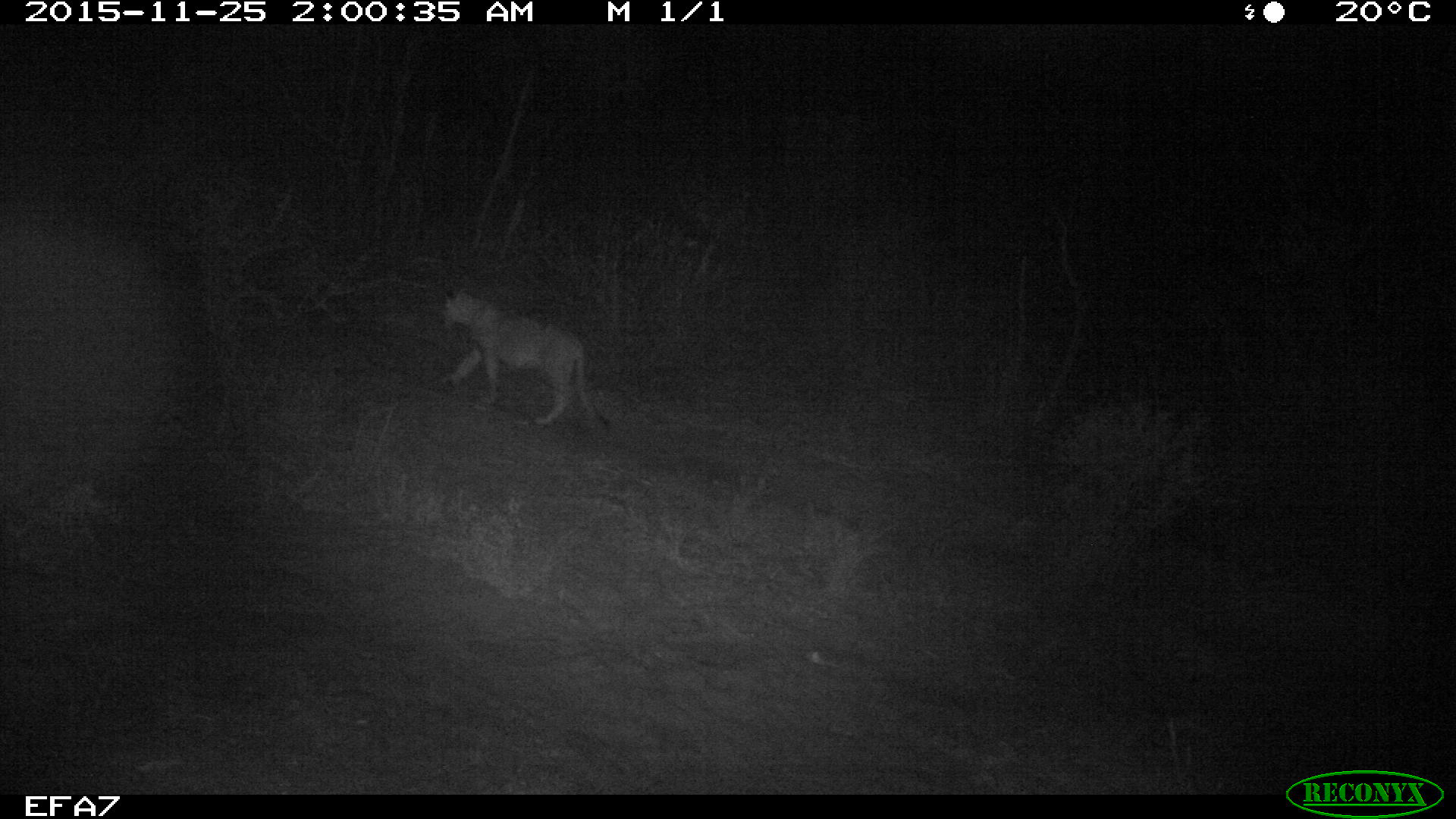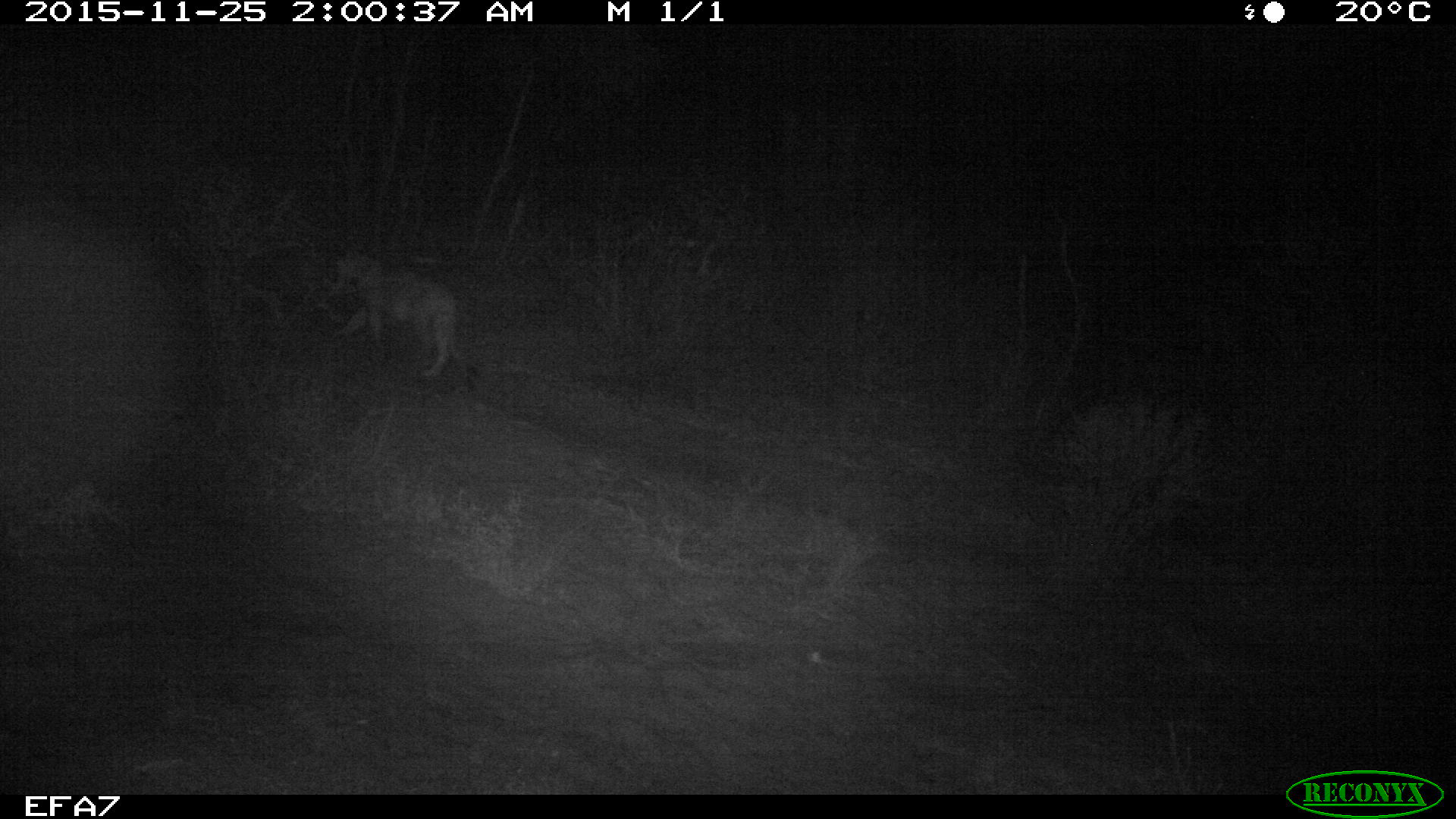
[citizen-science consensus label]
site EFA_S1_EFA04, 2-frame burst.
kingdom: Animalia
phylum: Chordata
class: Mammalia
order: Carnivora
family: Felidae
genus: Panthera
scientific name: Panthera leo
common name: lion female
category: lionfemale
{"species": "lionfemale (lion female) (Panthera leo)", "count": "1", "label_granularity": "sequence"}